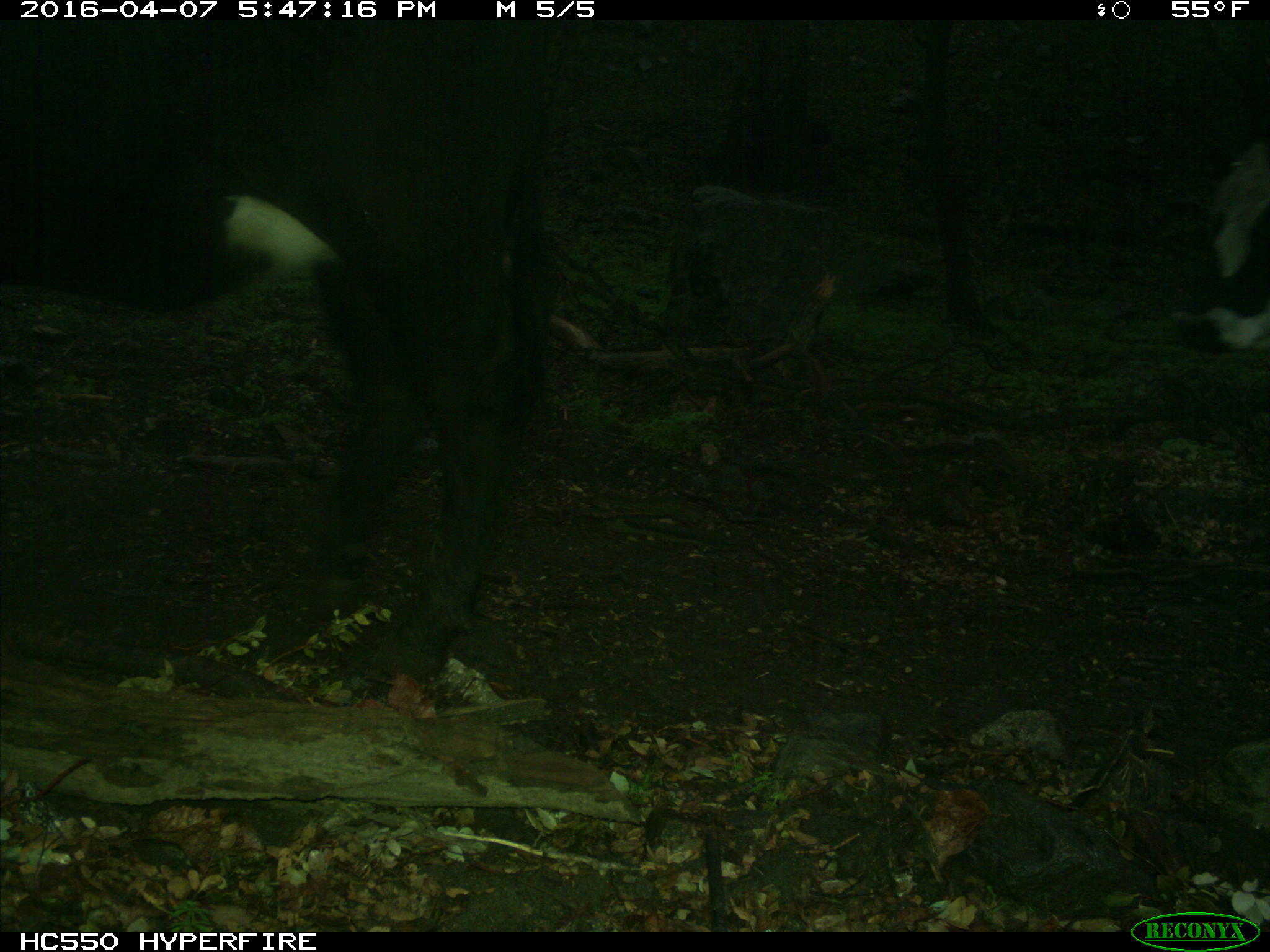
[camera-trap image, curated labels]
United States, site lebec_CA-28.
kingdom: Animalia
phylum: Chordata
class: Mammalia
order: Artiodactyla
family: Bovidae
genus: Bos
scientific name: Bos taurus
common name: domestic cow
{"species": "Bos taurus (domestic cow)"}